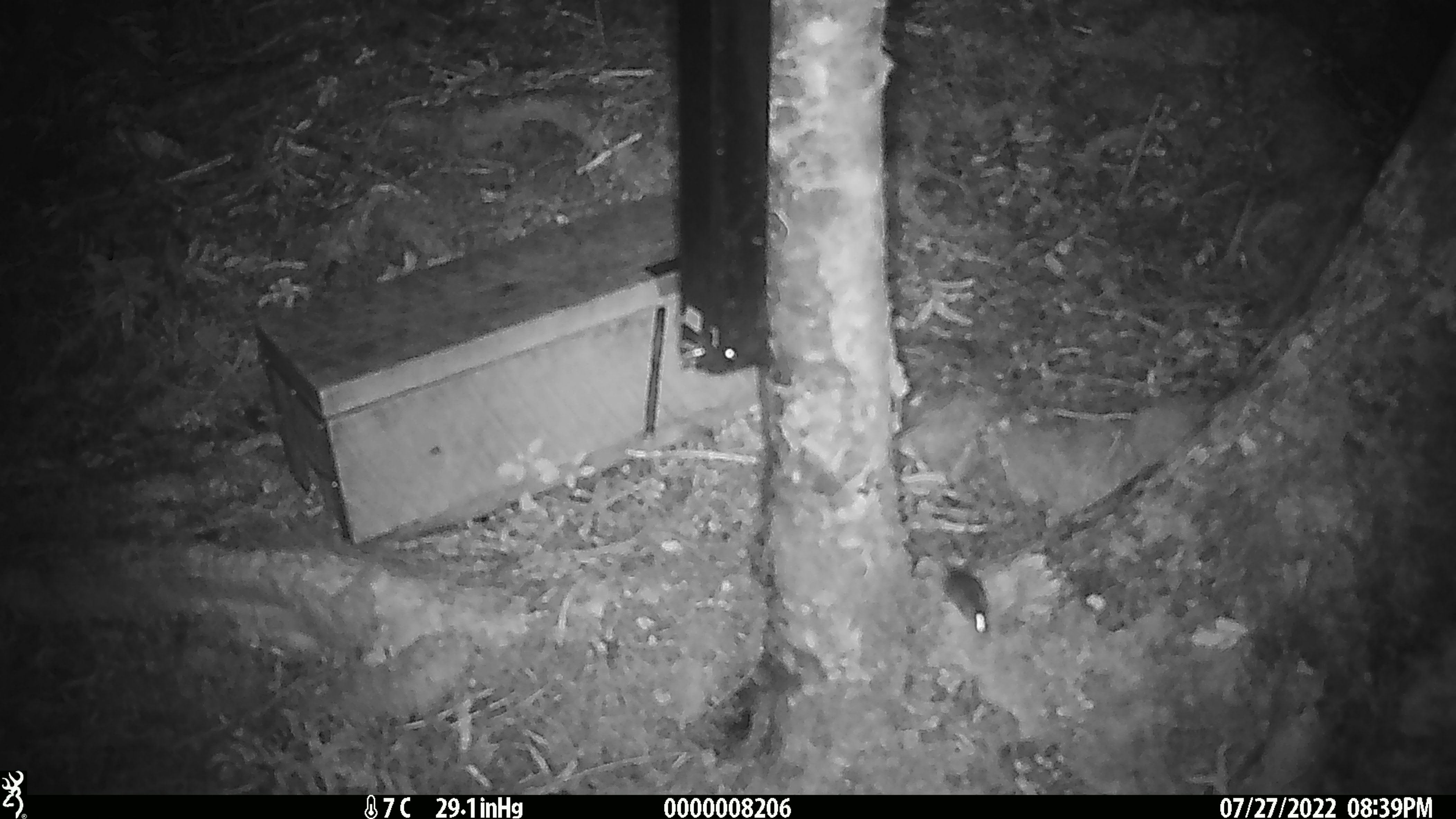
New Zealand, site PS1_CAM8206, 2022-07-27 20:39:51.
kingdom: Animalia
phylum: Chordata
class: Mammalia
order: Rodentia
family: Muridae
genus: Mus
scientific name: Mus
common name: mouse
Mouse (Mus).